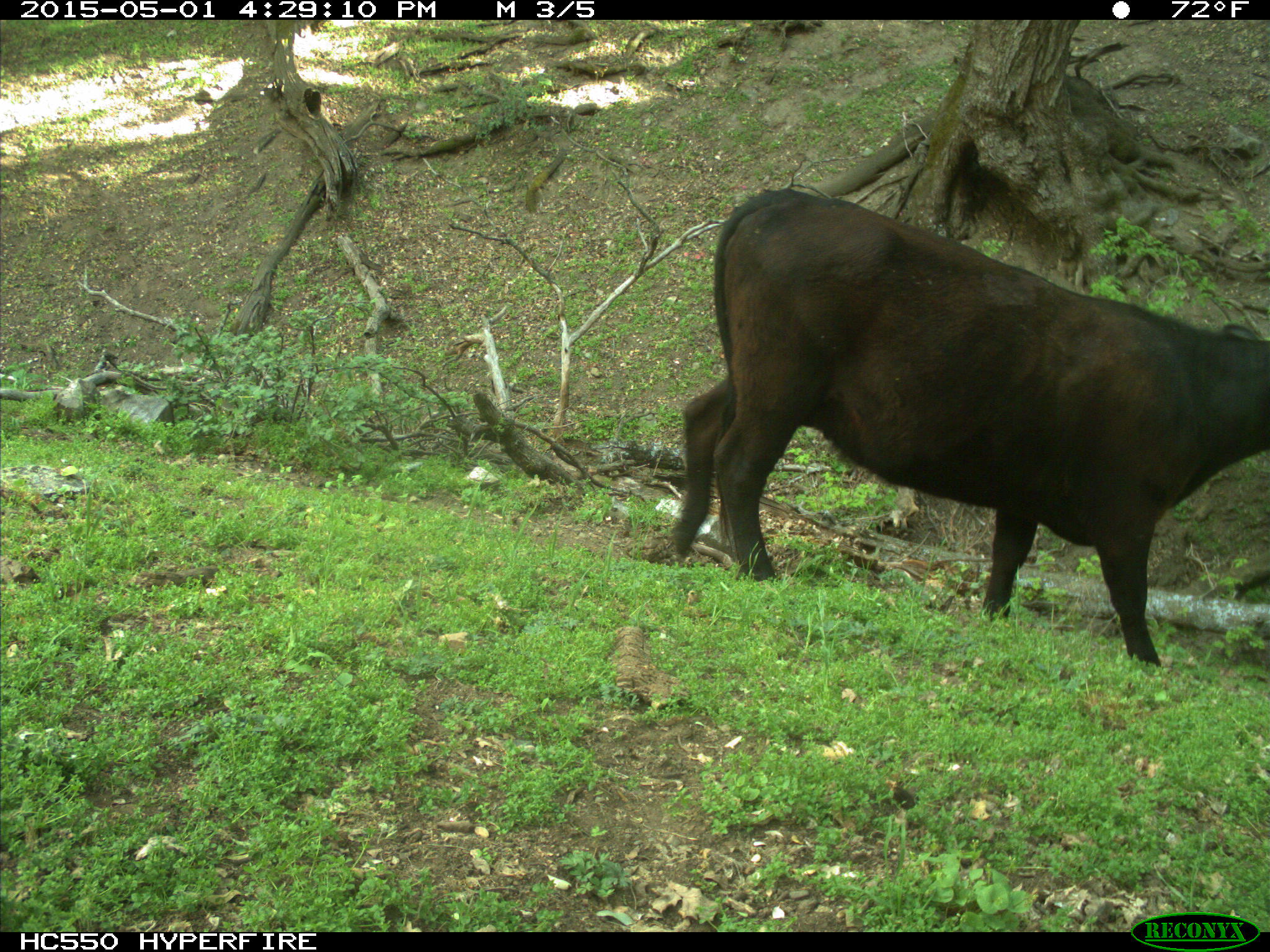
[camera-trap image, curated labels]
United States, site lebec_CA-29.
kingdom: Animalia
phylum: Chordata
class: Mammalia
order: Artiodactyla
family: Bovidae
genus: Bos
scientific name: Bos taurus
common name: domestic cow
Bos taurus (domestic cow).